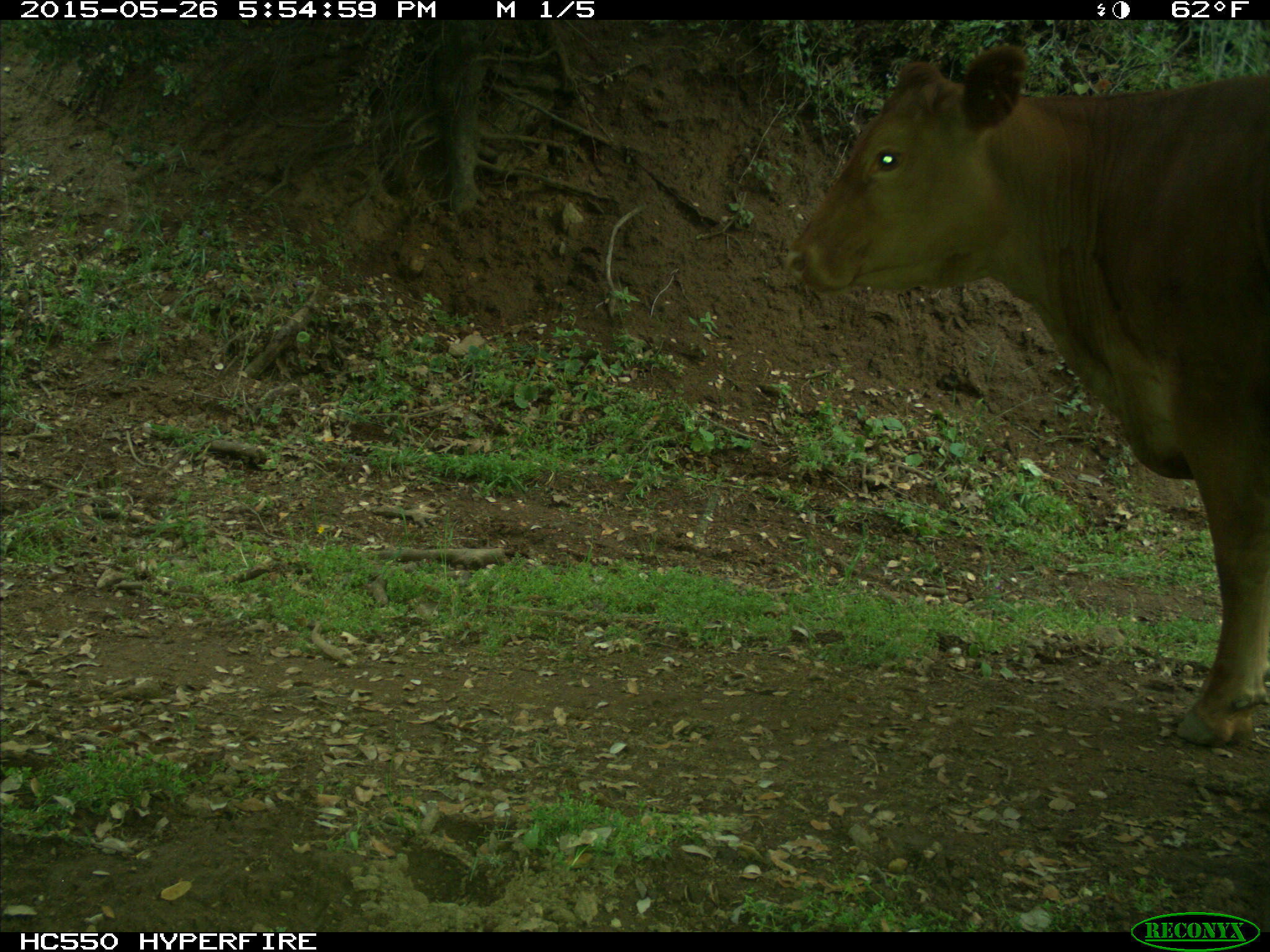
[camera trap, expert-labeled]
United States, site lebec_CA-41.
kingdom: Animalia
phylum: Chordata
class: Mammalia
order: Artiodactyla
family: Bovidae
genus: Bos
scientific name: Bos taurus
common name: domestic cow